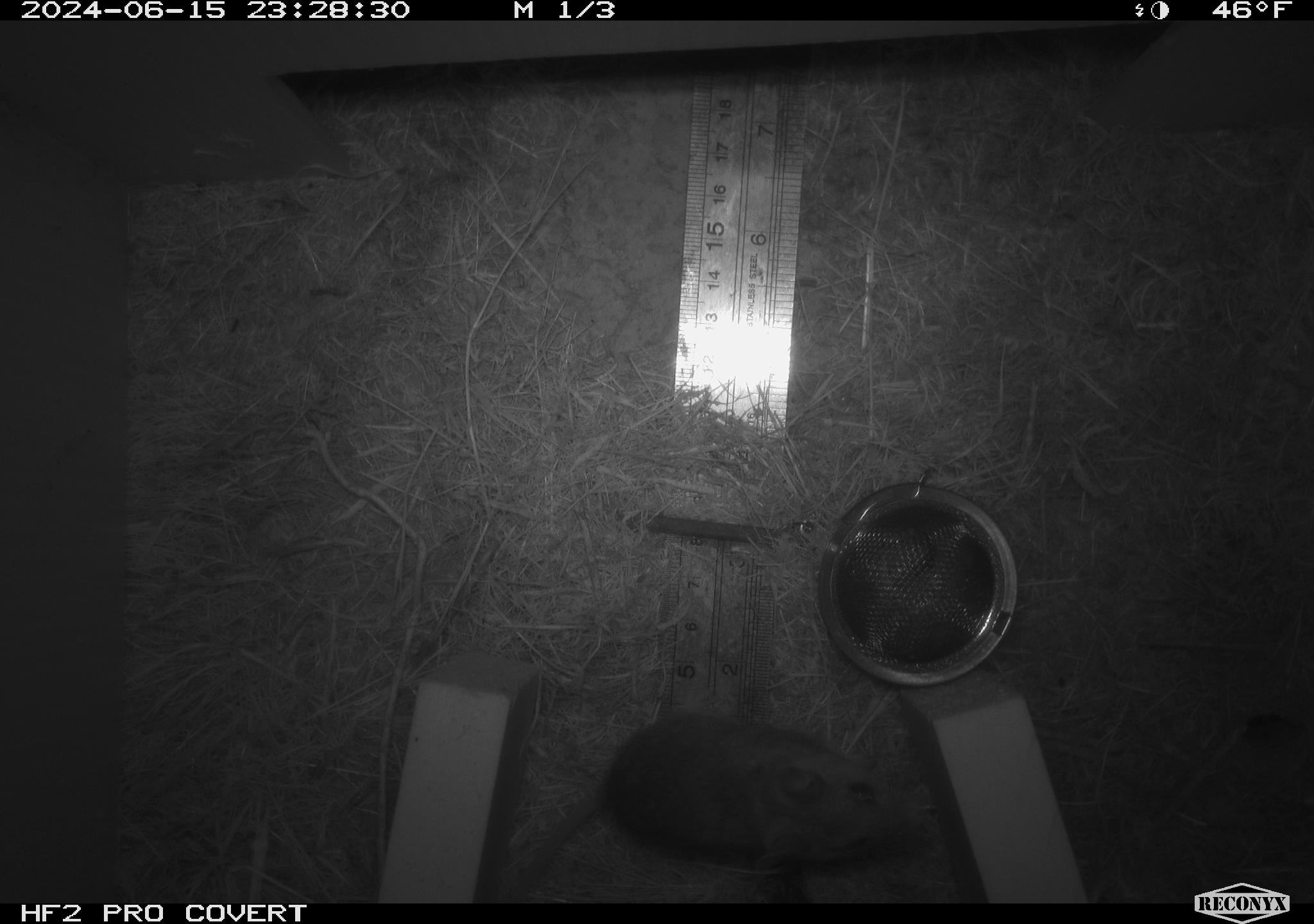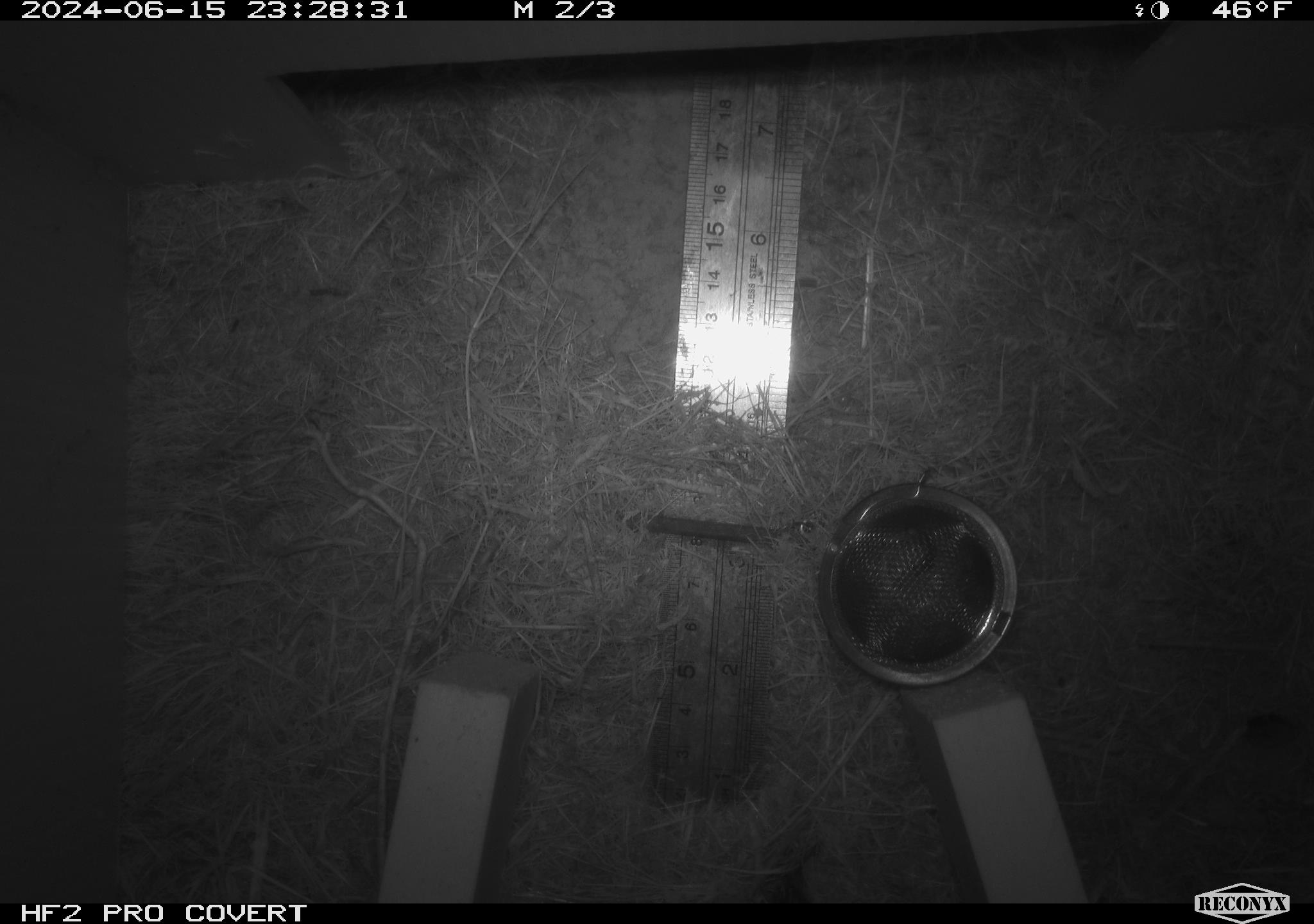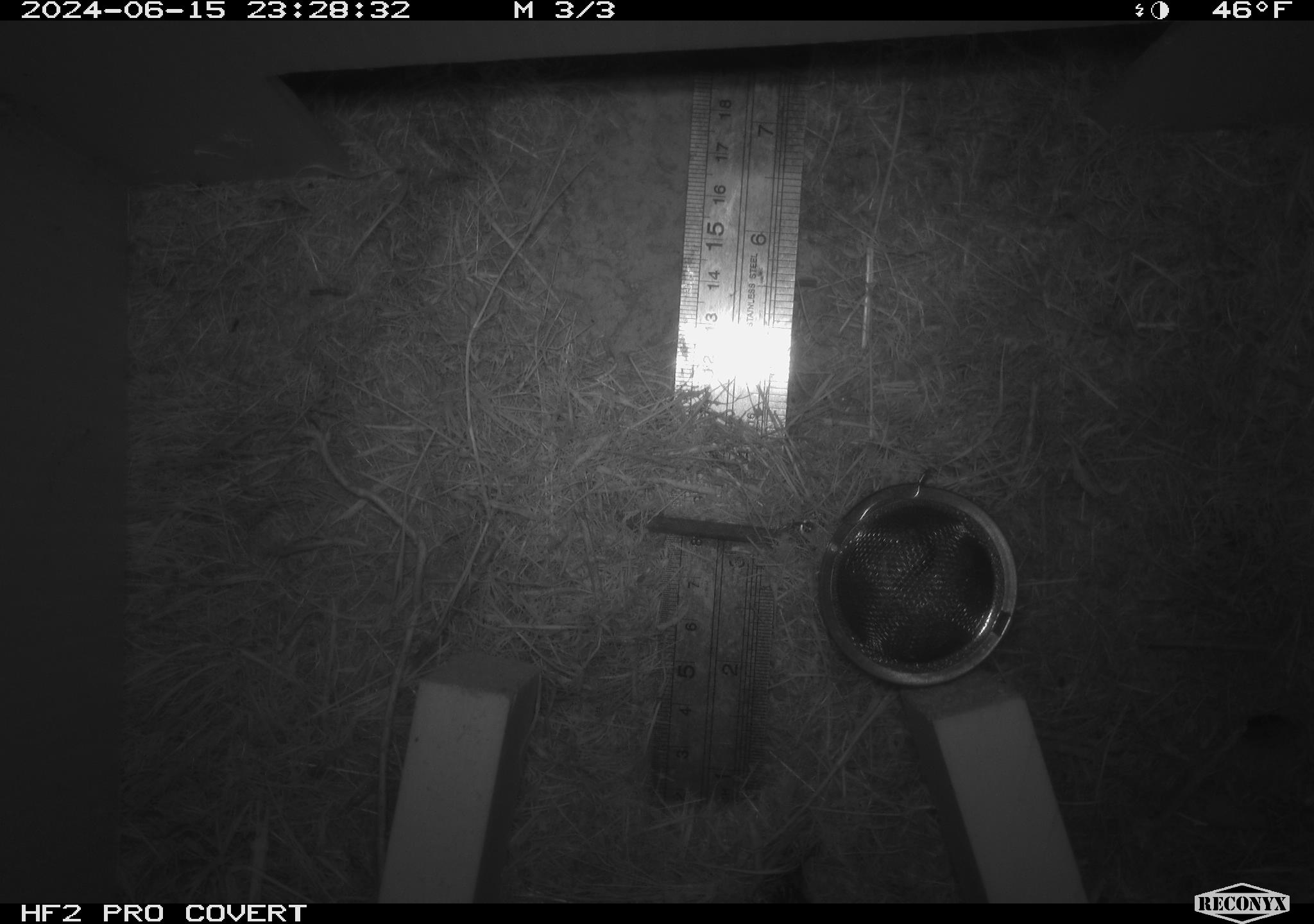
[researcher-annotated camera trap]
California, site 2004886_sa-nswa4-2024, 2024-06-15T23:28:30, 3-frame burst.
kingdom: Animalia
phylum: Chordata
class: Mammalia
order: Rodentia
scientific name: Rodentia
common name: rodent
Rodent (Rodentia).